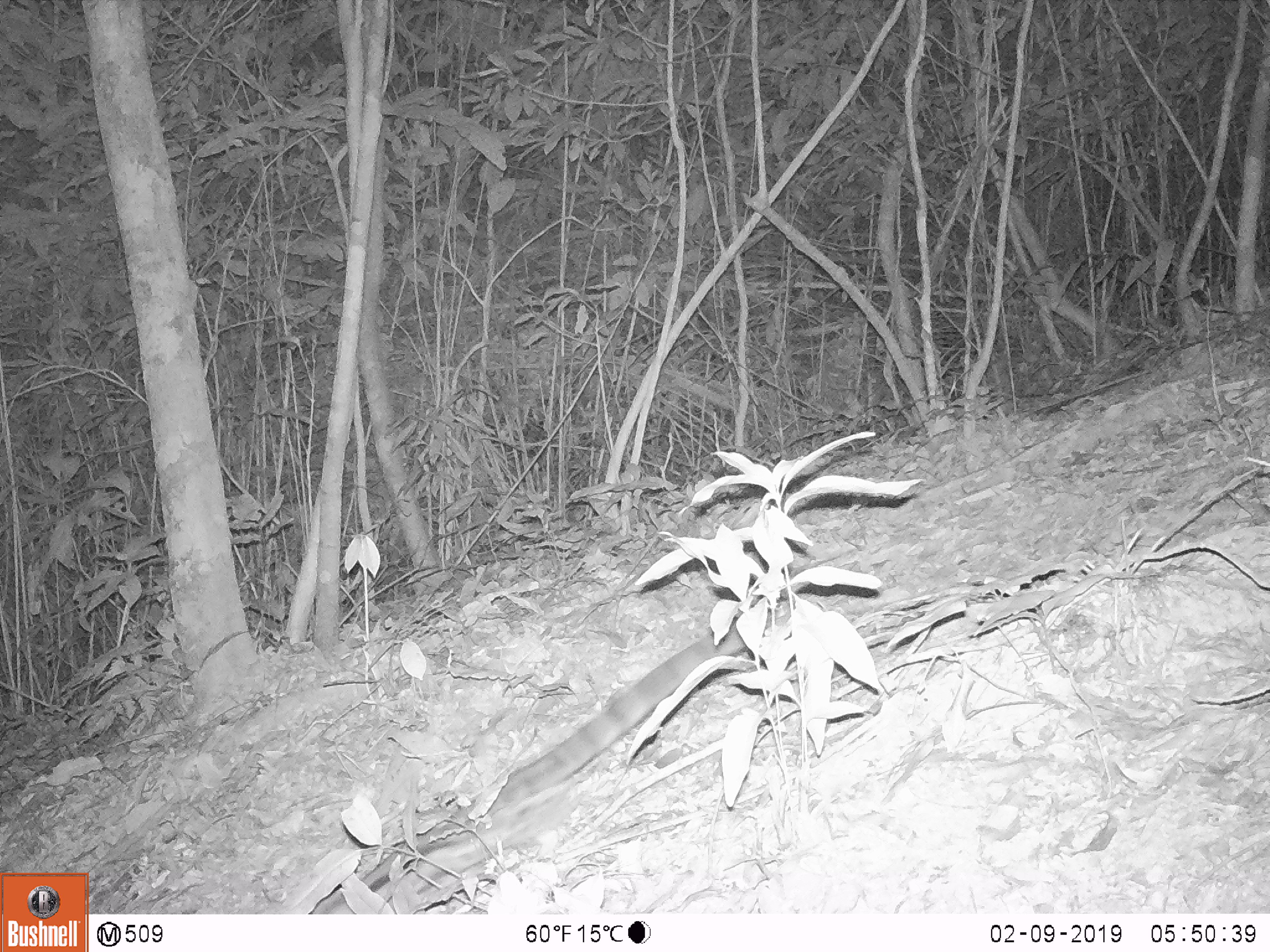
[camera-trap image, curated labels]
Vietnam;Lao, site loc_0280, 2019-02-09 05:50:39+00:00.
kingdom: Animalia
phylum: Chordata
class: Mammalia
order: Carnivora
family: Prionodontidae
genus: Prionodon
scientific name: Prionodon pardicolor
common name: spotted linsang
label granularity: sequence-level